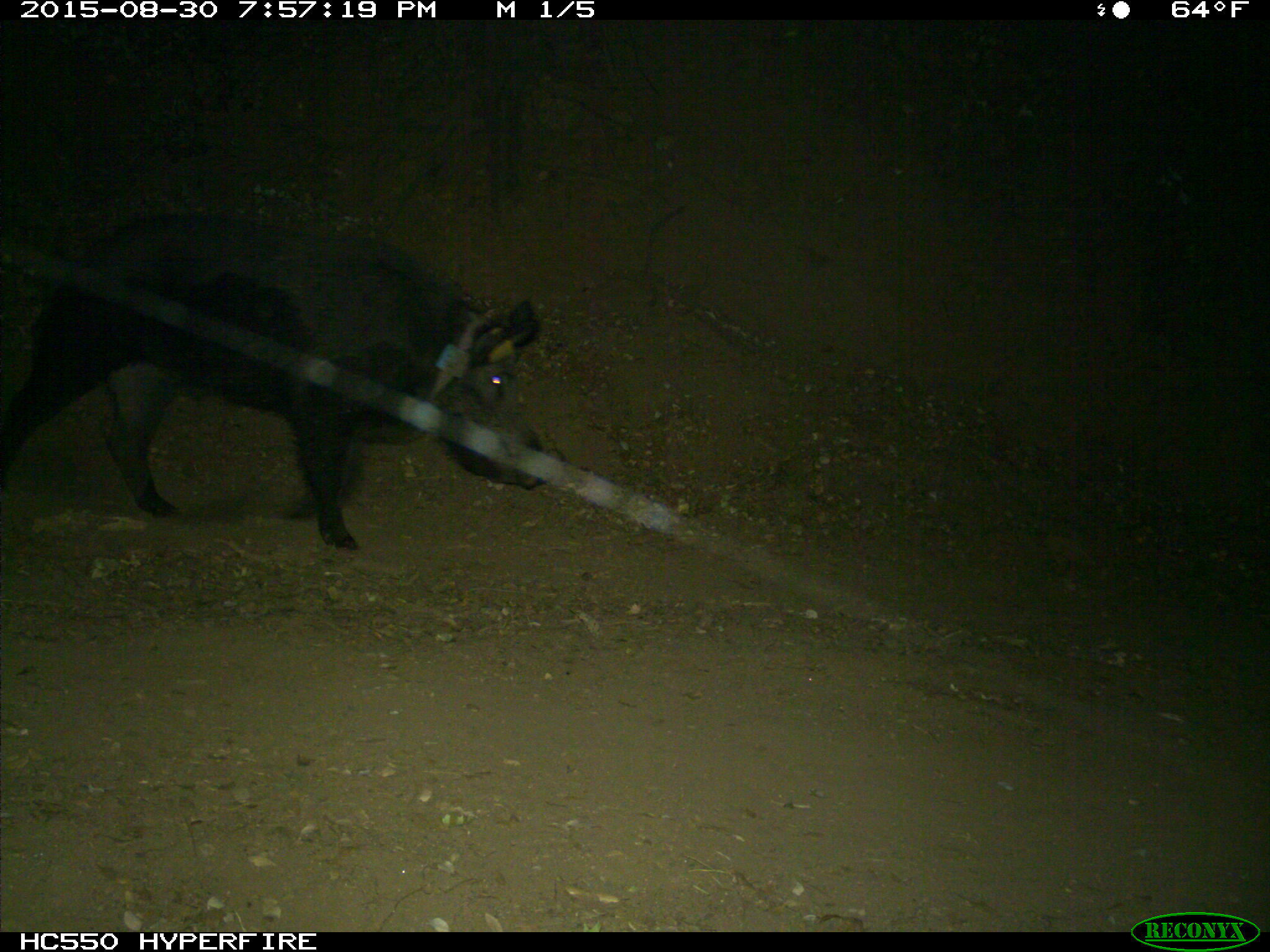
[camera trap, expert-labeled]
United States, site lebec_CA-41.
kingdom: Animalia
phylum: Chordata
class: Mammalia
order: Artiodactyla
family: Suidae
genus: Sus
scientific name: Sus scrofa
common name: wild boar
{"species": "Sus scrofa (wild boar)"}